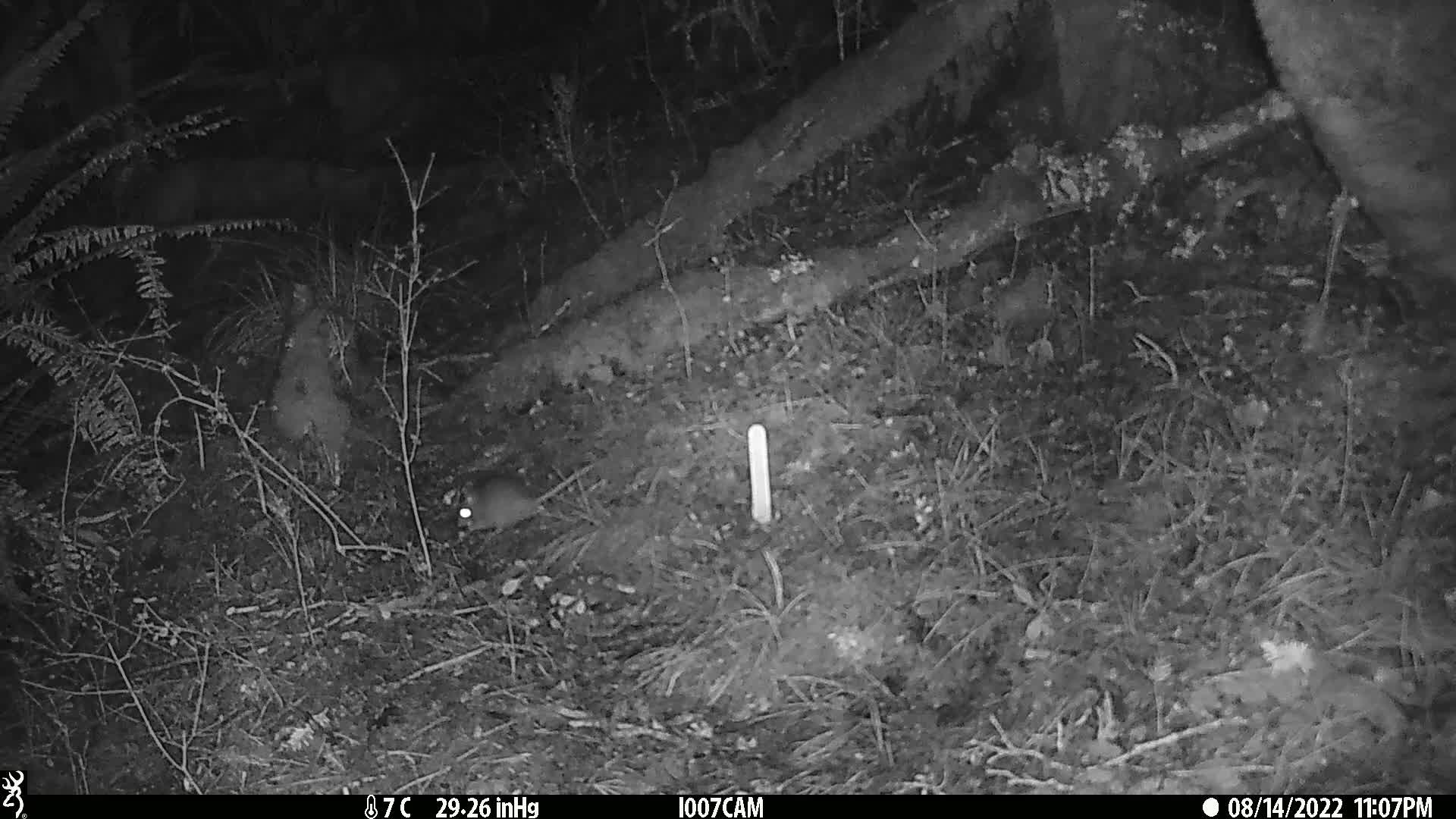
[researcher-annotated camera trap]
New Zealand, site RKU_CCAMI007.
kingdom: Animalia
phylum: Chordata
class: Mammalia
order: Rodentia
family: Muridae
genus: Rattus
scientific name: Rattus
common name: rat